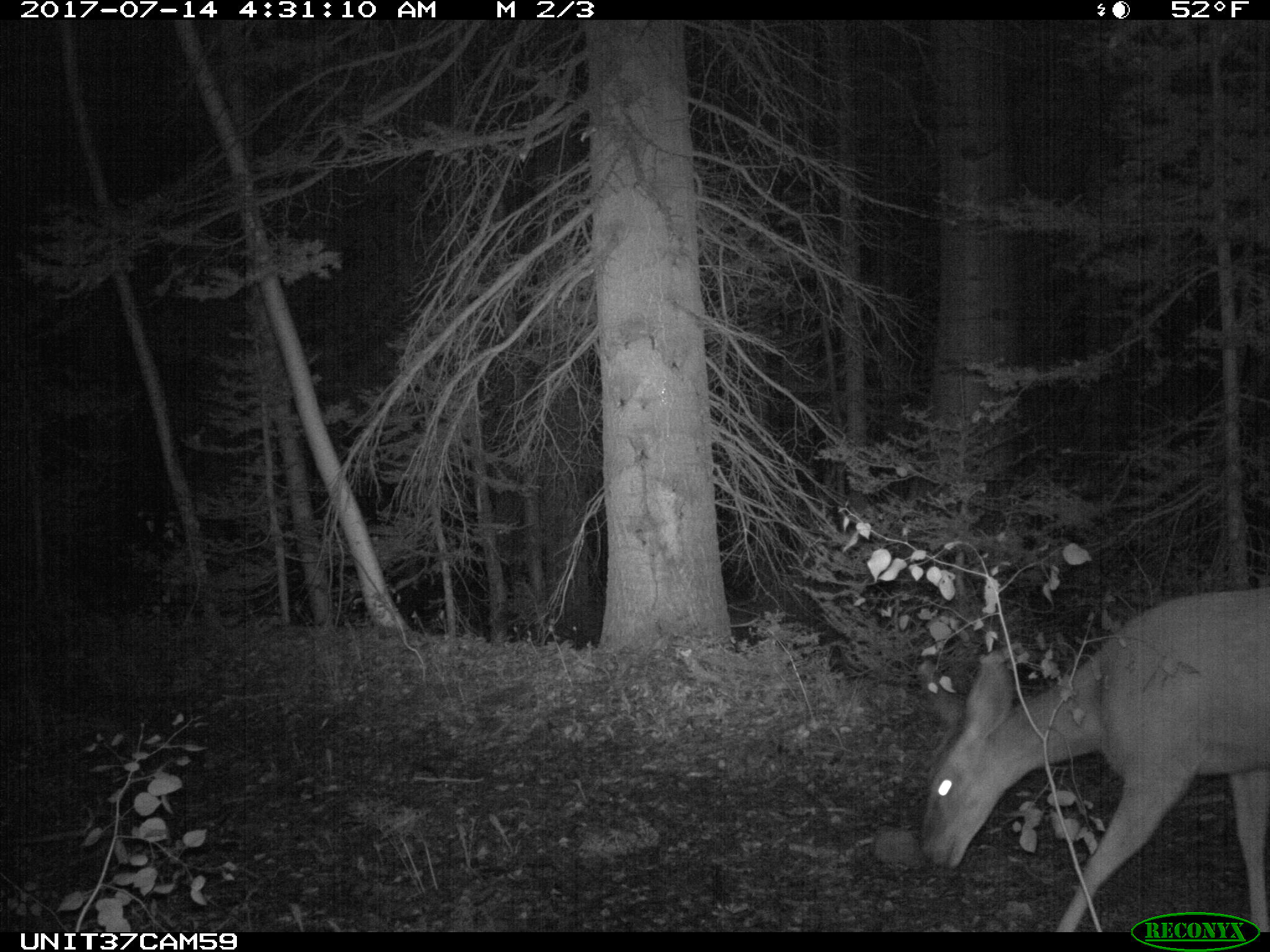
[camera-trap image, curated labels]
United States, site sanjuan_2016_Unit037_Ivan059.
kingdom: Animalia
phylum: Chordata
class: Mammalia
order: Artiodactyla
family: Cervidae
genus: Odocoileus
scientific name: Odocoileus hemionus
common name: mule deer